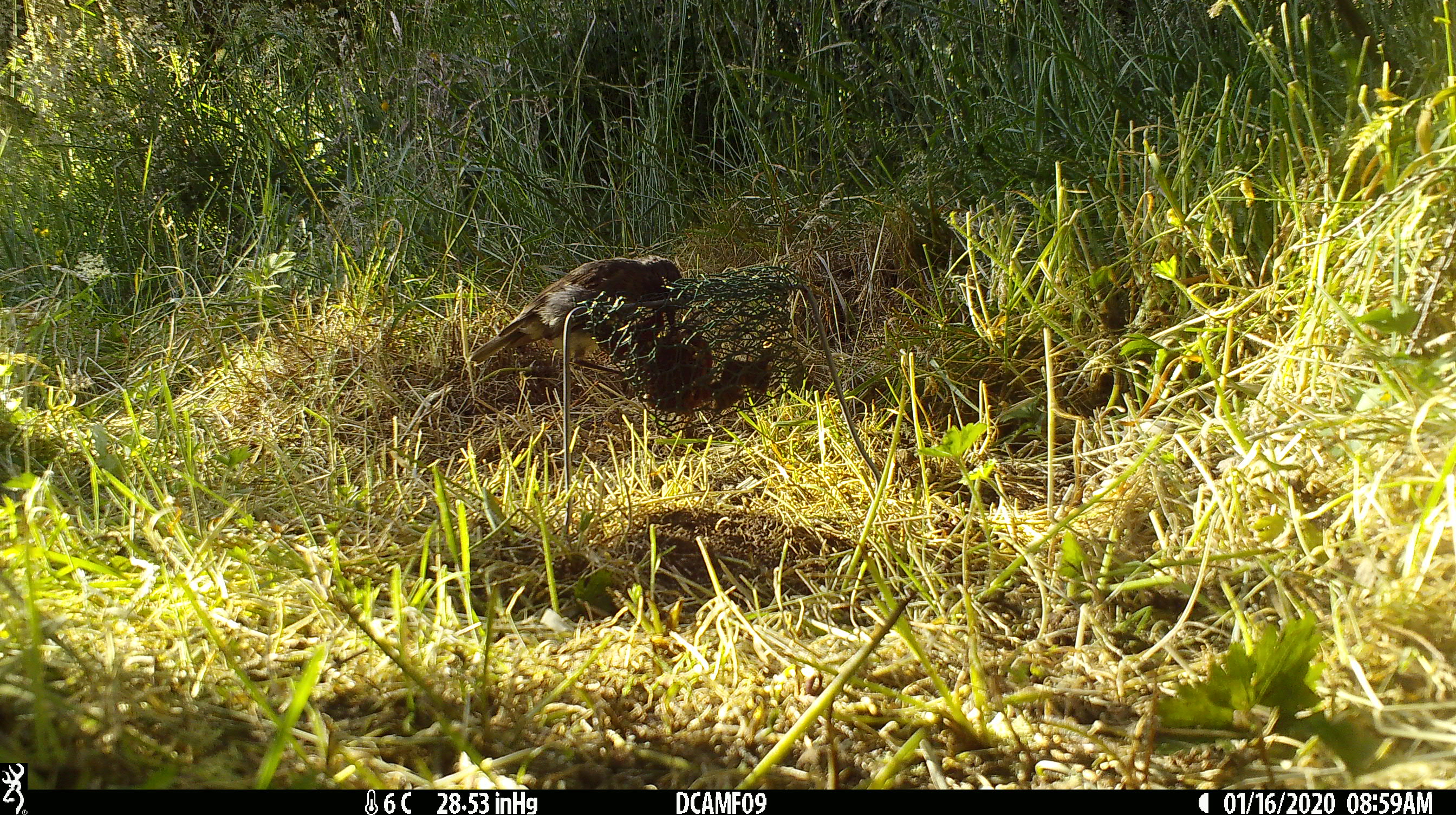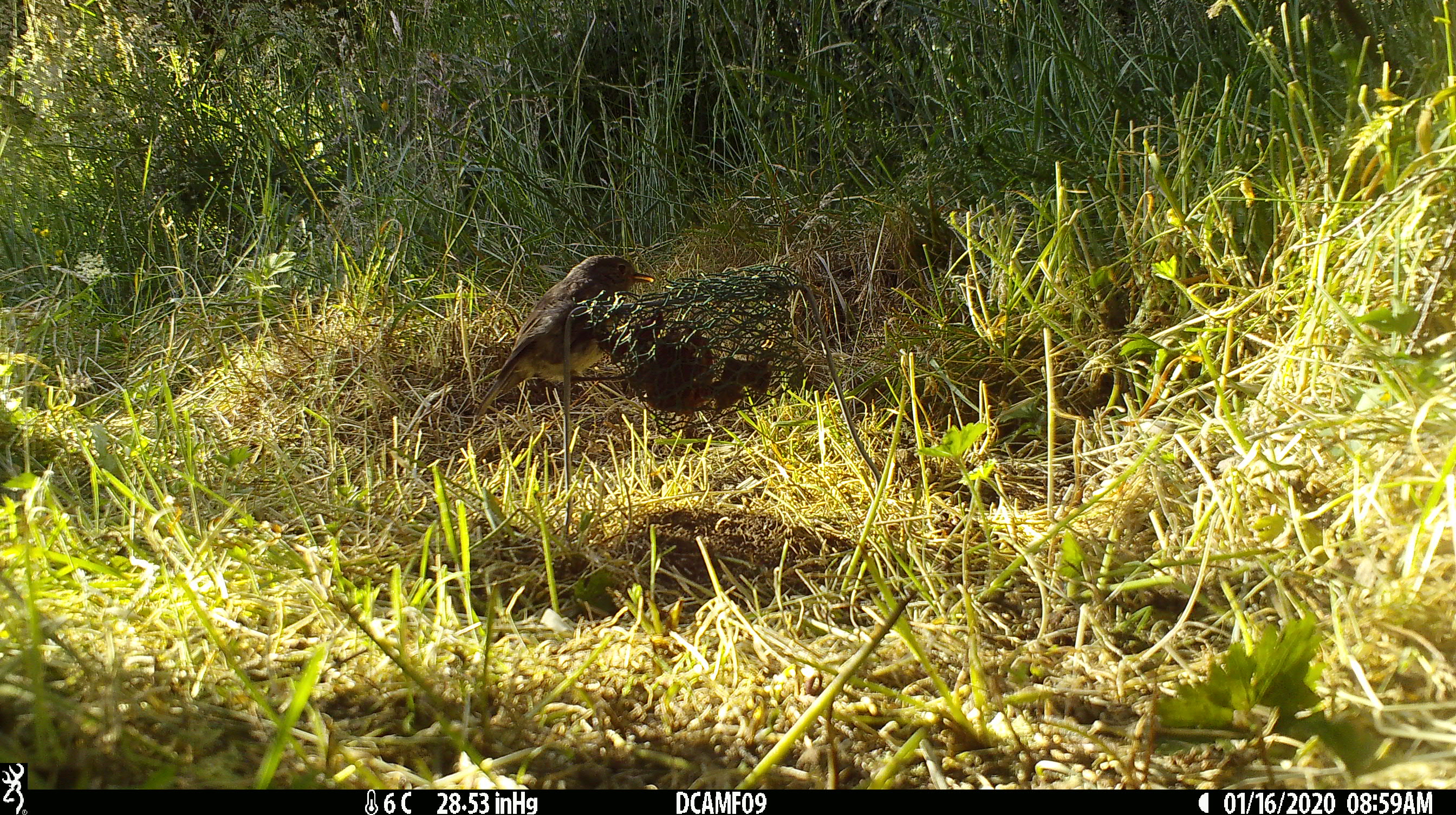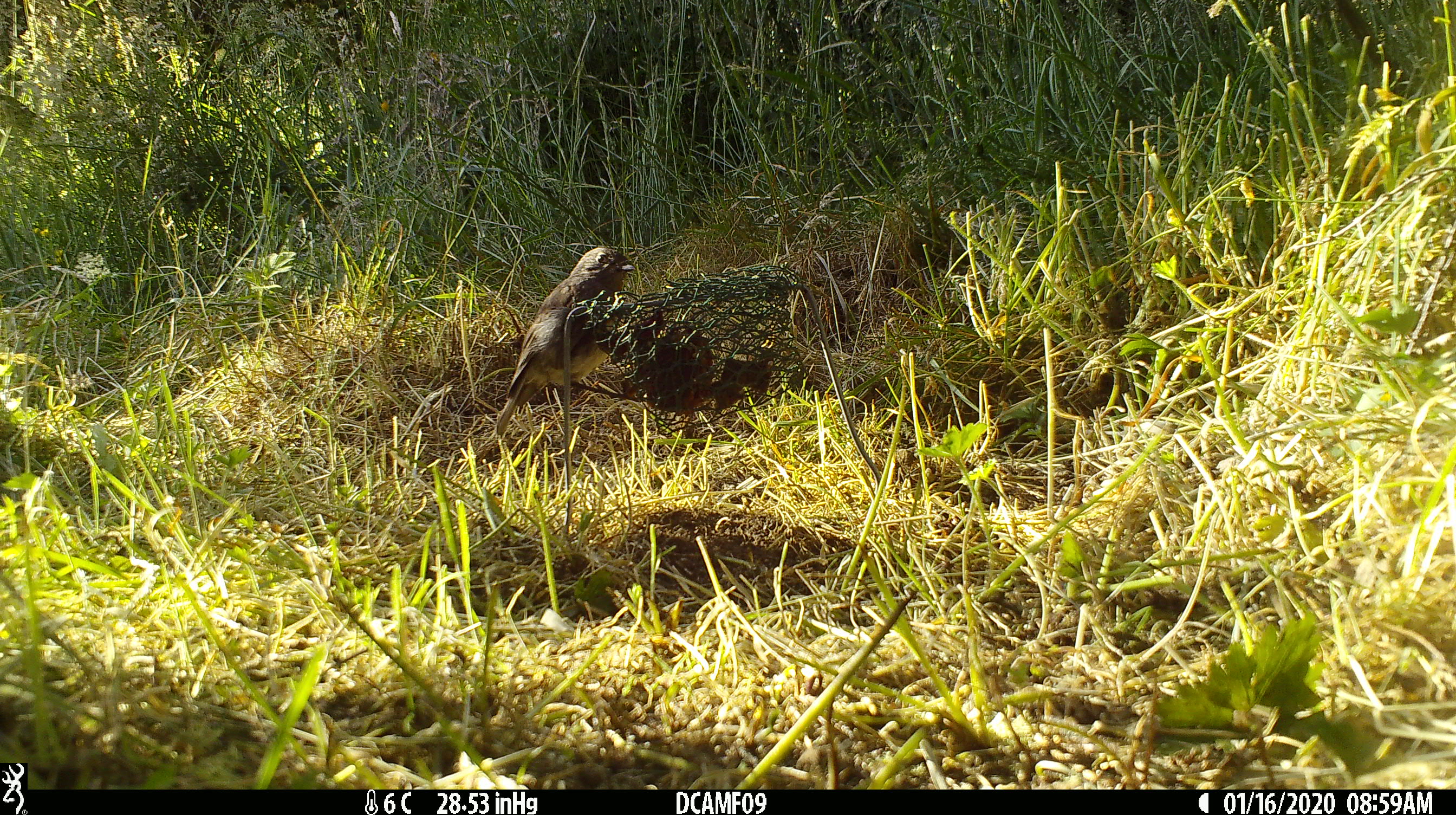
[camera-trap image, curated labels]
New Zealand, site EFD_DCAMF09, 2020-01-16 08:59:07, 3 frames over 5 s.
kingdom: Animalia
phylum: Chordata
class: Aves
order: Passeriformes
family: Petroicidae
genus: Petroica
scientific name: Petroica australis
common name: new zealand robin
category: robin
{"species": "robin (new zealand robin) (Petroica australis)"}